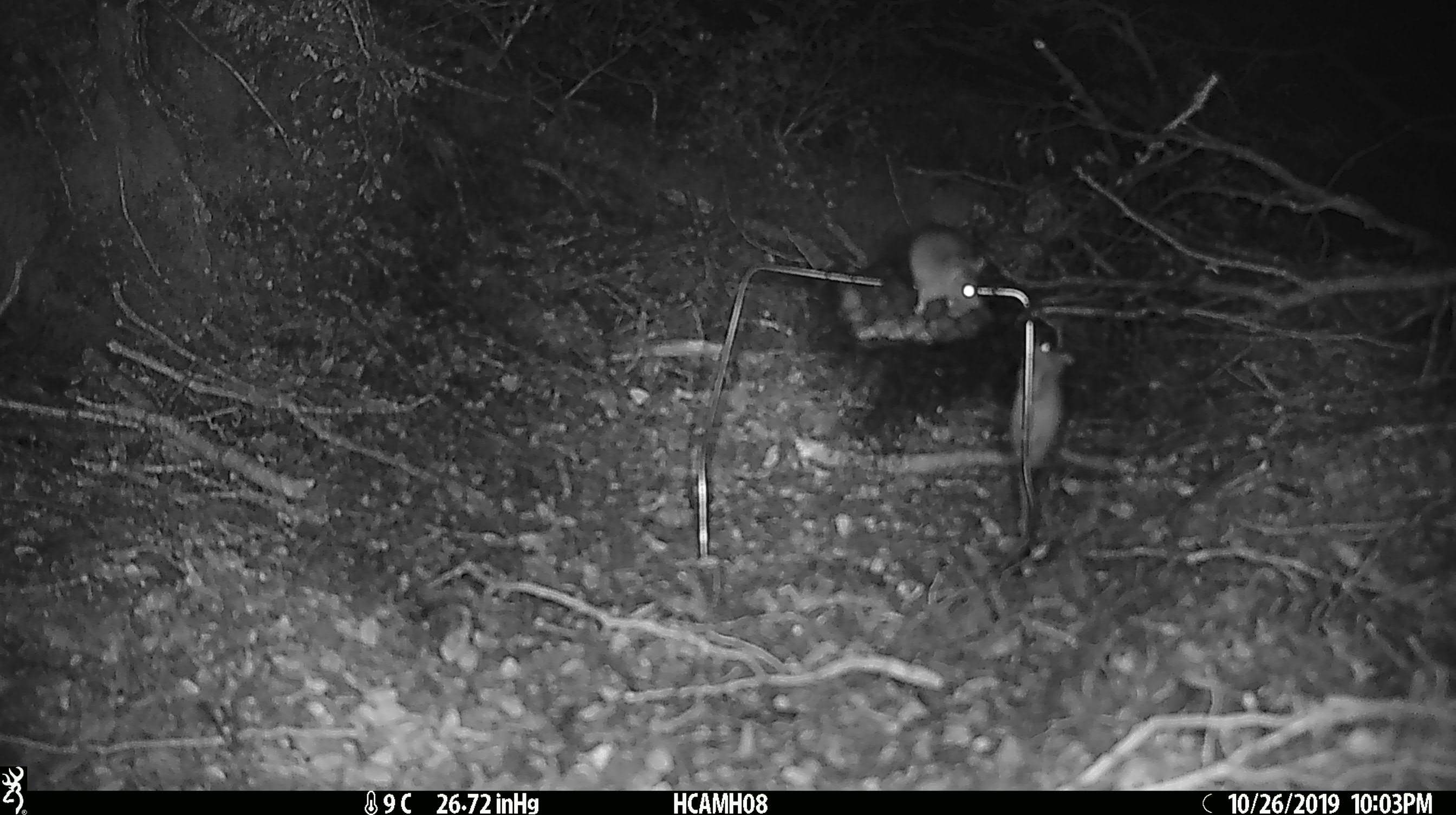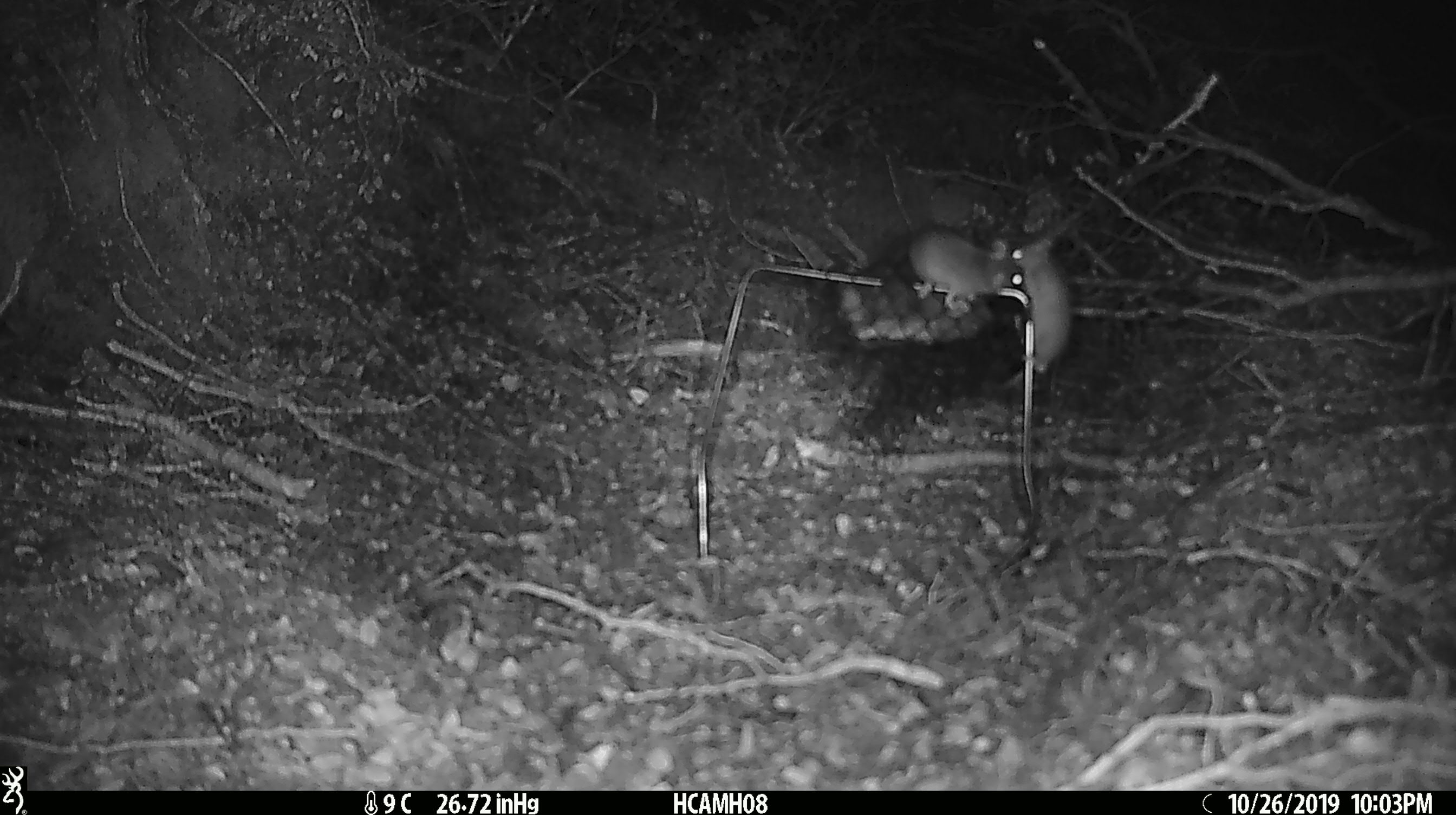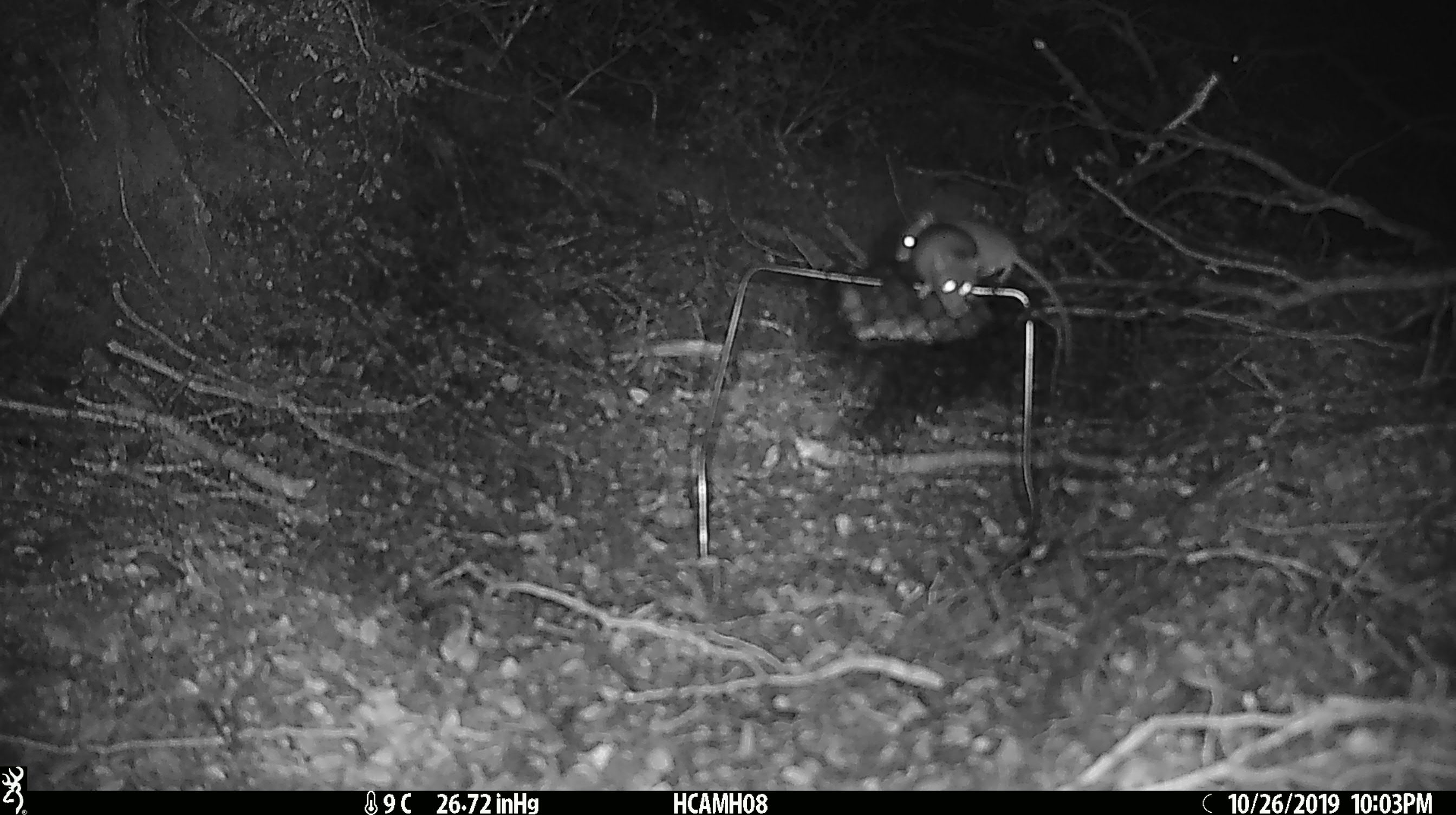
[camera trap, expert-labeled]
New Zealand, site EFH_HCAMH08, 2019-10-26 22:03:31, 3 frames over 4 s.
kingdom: Animalia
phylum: Chordata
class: Mammalia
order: Rodentia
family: Muridae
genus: Mus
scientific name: Mus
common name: mouse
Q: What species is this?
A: Mouse (Mus).